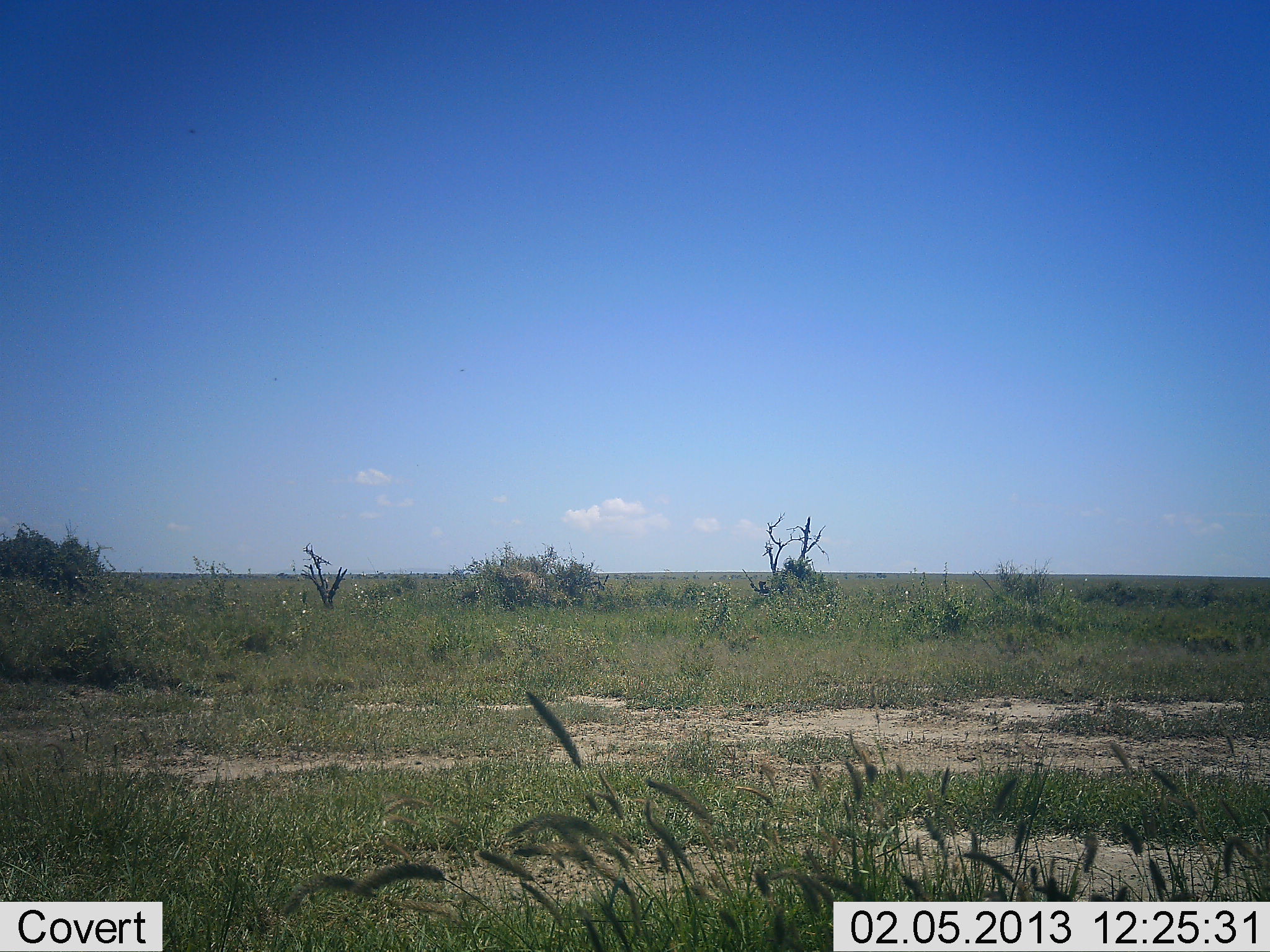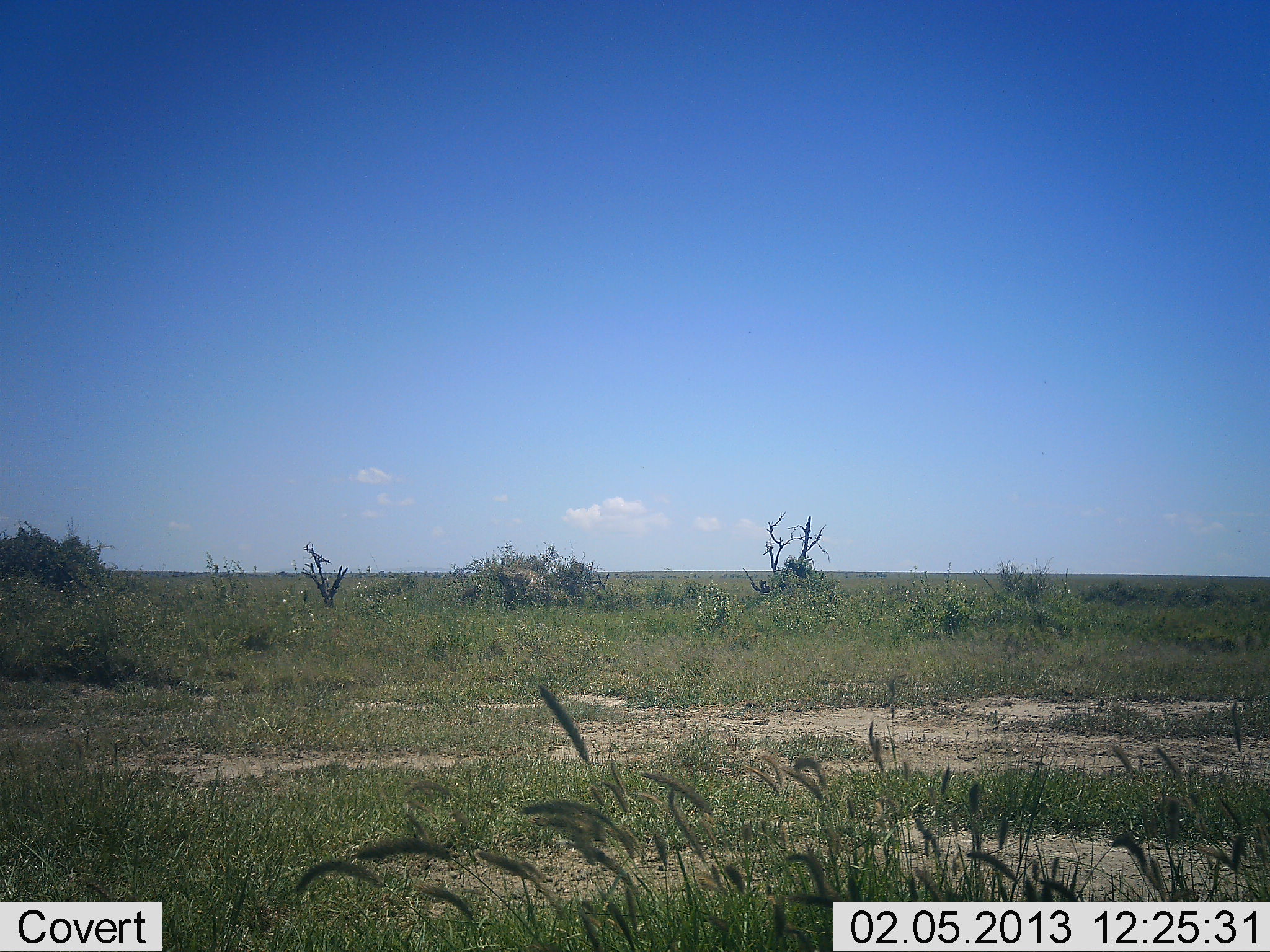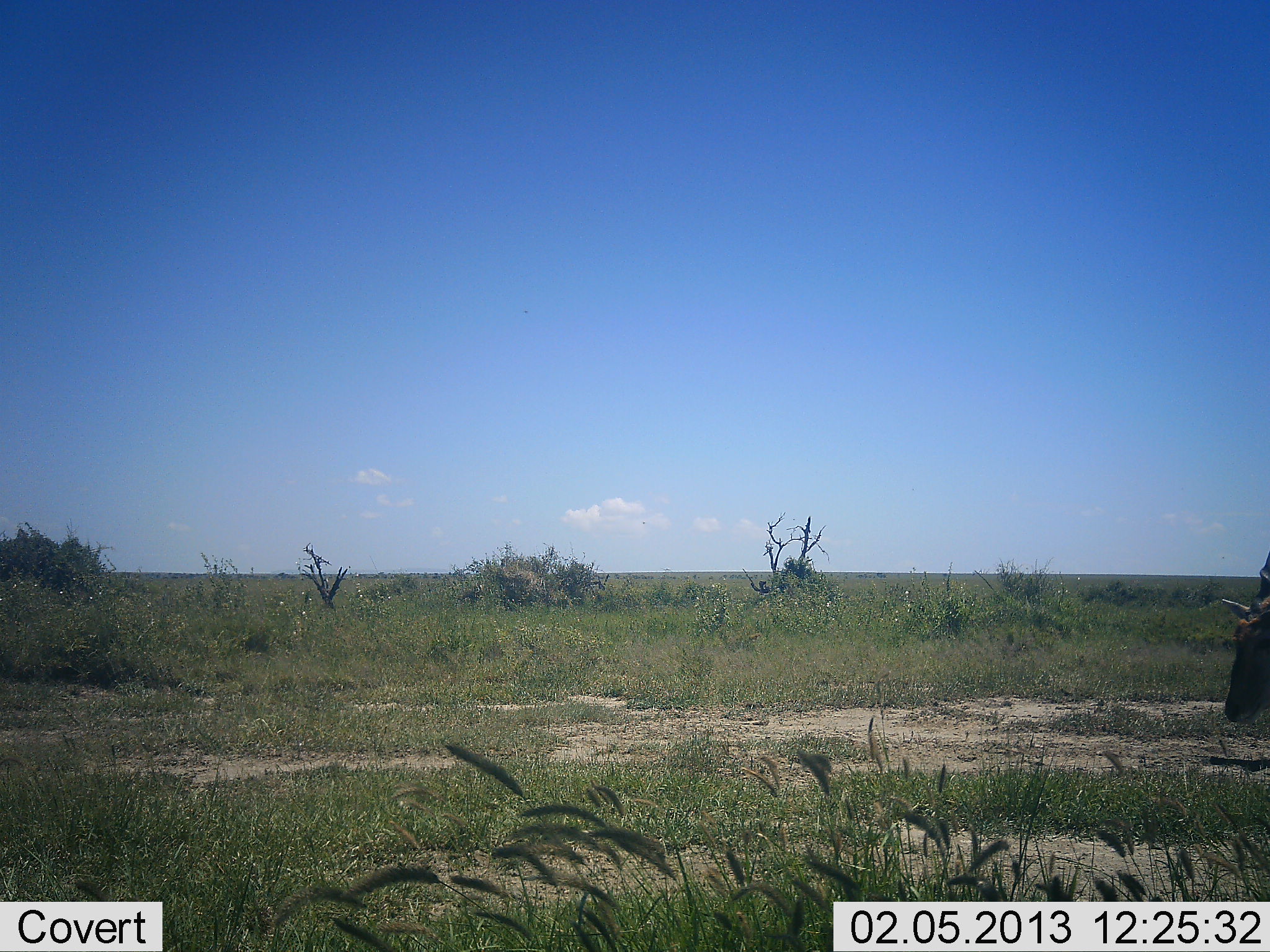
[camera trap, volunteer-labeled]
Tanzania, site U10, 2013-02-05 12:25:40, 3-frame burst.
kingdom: Animalia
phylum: Chordata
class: Mammalia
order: Artiodactyla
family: Bovidae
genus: Connochaetes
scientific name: Connochaetes taurinus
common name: blue wildebeest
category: wildebeest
Wildebeest (blue wildebeest) (Connochaetes taurinus), count 1. Behavior (volunteer vote fractions): standing 0%, resting 0%, moving 67%, interacting 0%. Young present (vote fraction): 0%. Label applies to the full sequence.